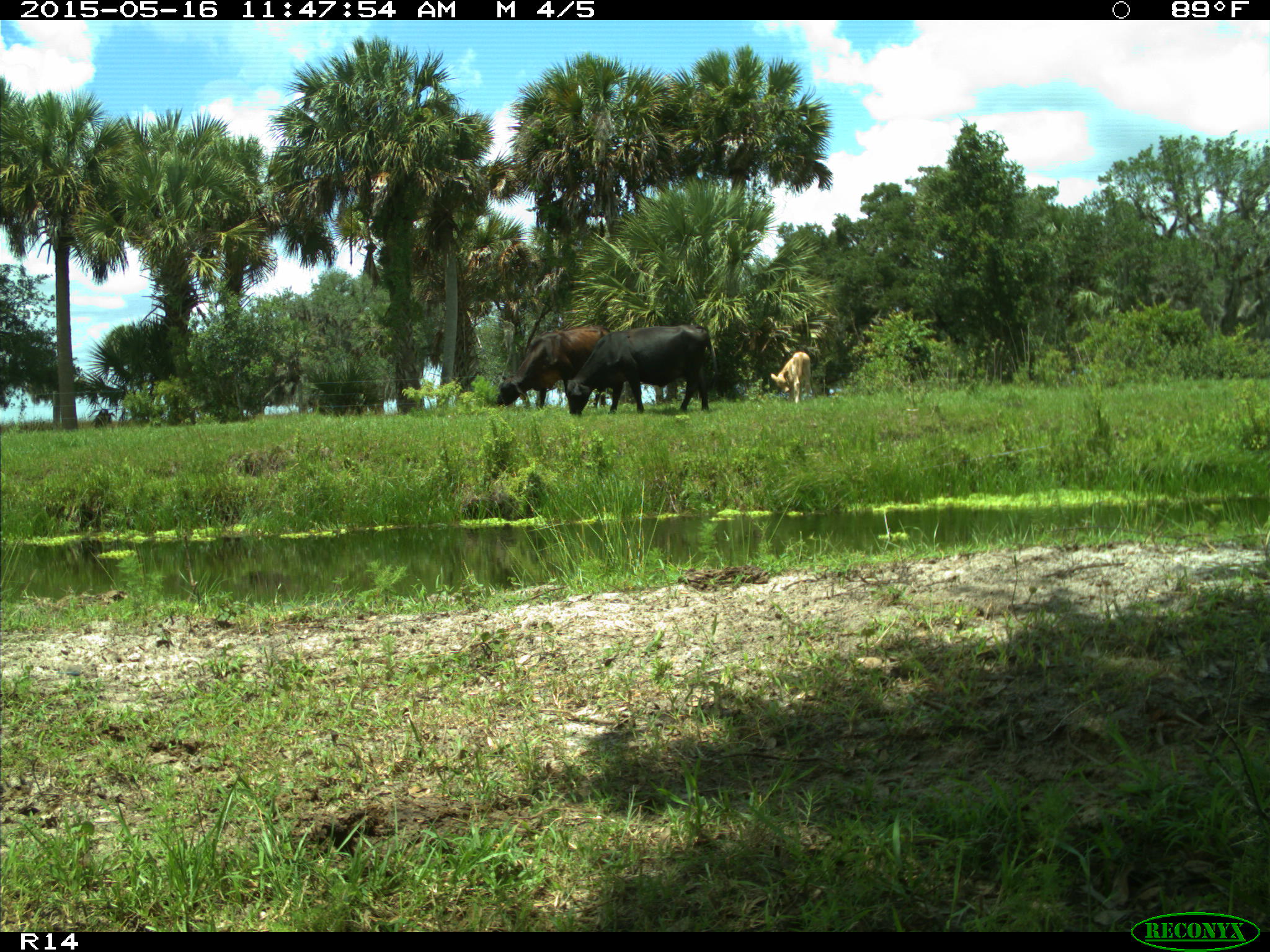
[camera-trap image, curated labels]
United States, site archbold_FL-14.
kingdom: Animalia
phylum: Chordata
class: Mammalia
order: Artiodactyla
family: Bovidae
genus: Bos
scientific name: Bos taurus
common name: domestic cow